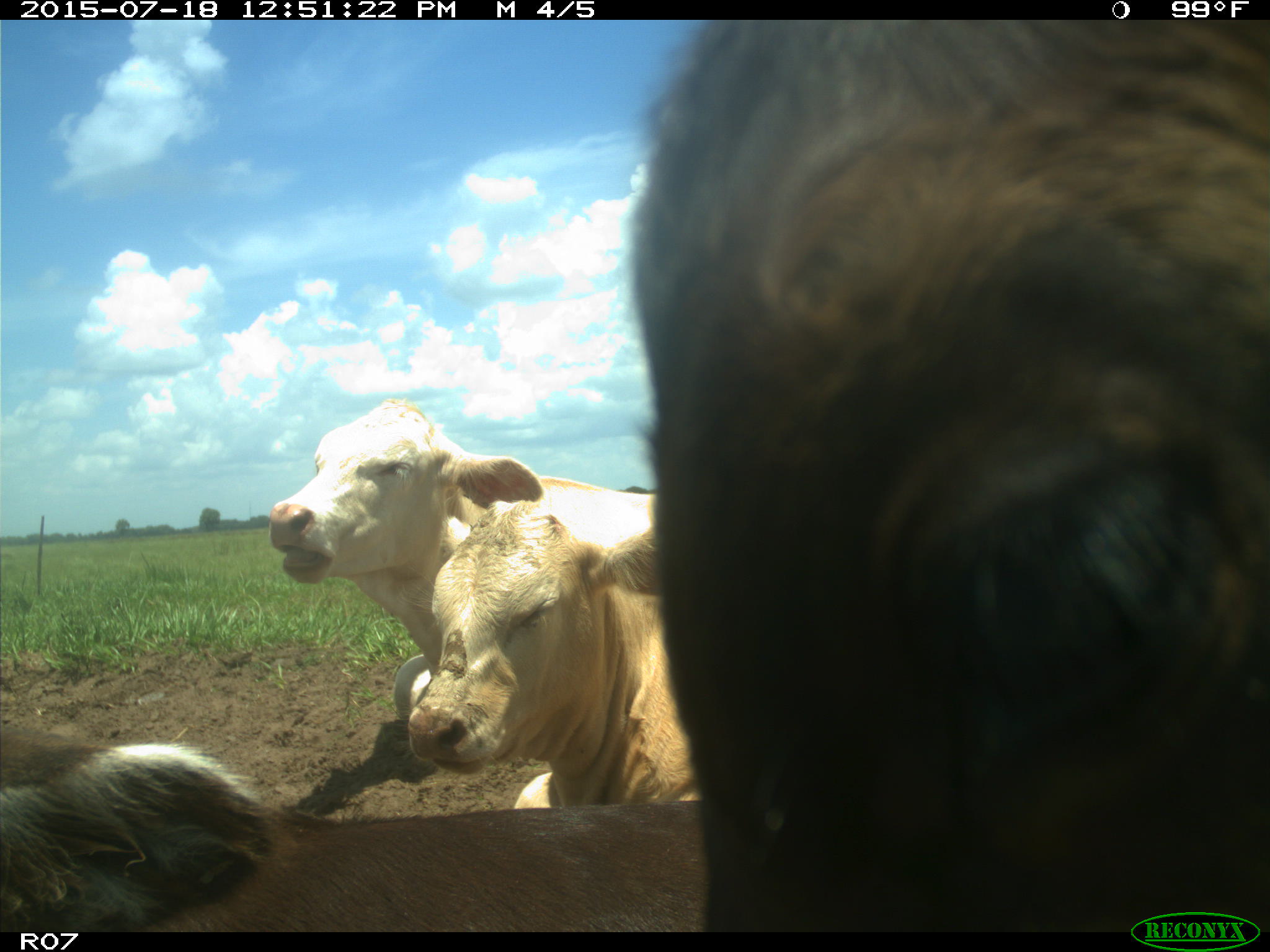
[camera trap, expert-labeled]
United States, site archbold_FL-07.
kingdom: Animalia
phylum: Chordata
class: Mammalia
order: Artiodactyla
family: Bovidae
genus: Bos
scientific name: Bos taurus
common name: domestic cow